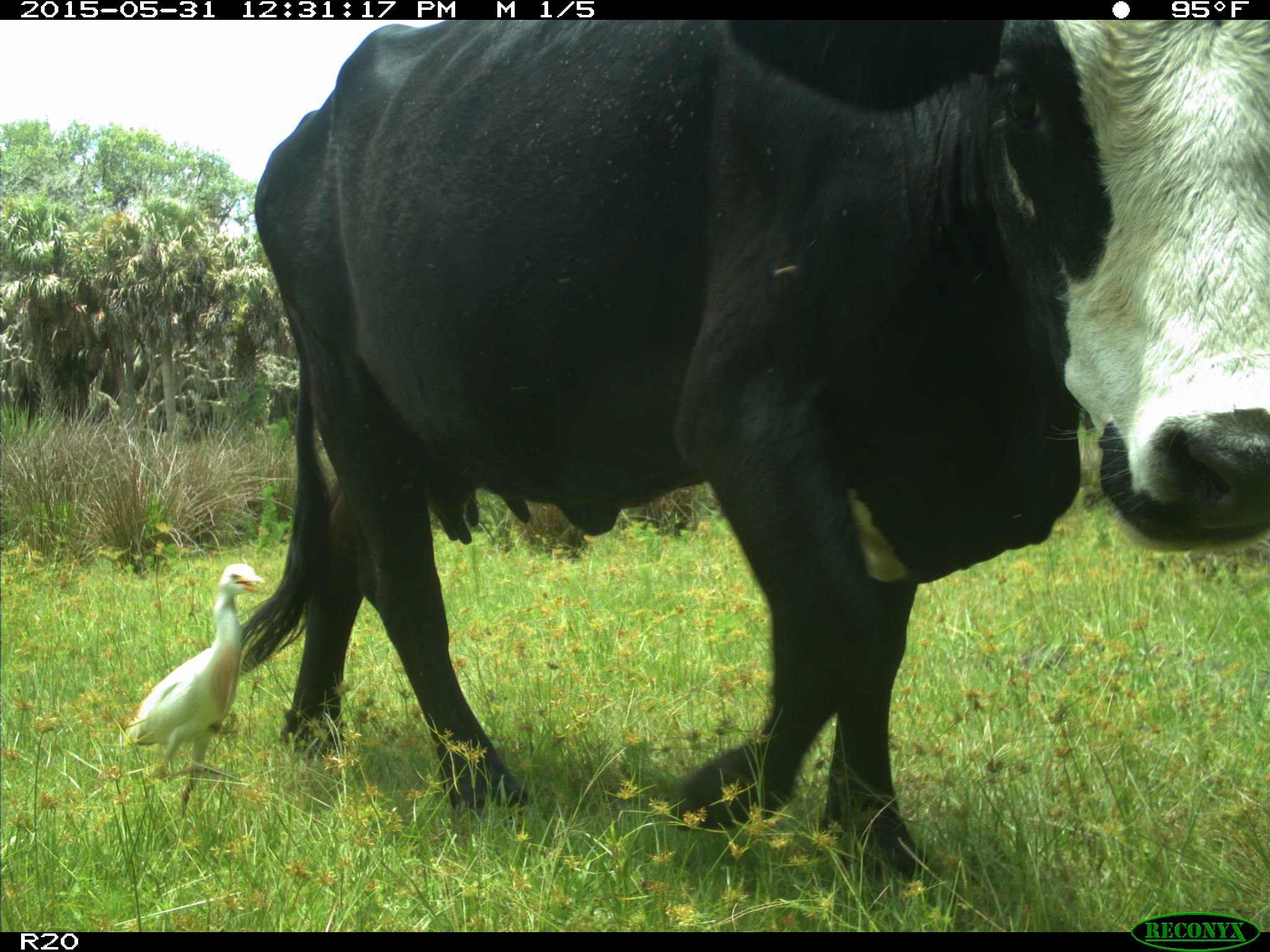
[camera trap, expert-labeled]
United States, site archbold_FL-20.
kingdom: Animalia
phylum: Chordata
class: Mammalia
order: Artiodactyla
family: Bovidae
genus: Bos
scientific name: Bos taurus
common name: domestic cow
Bos taurus (domestic cow).